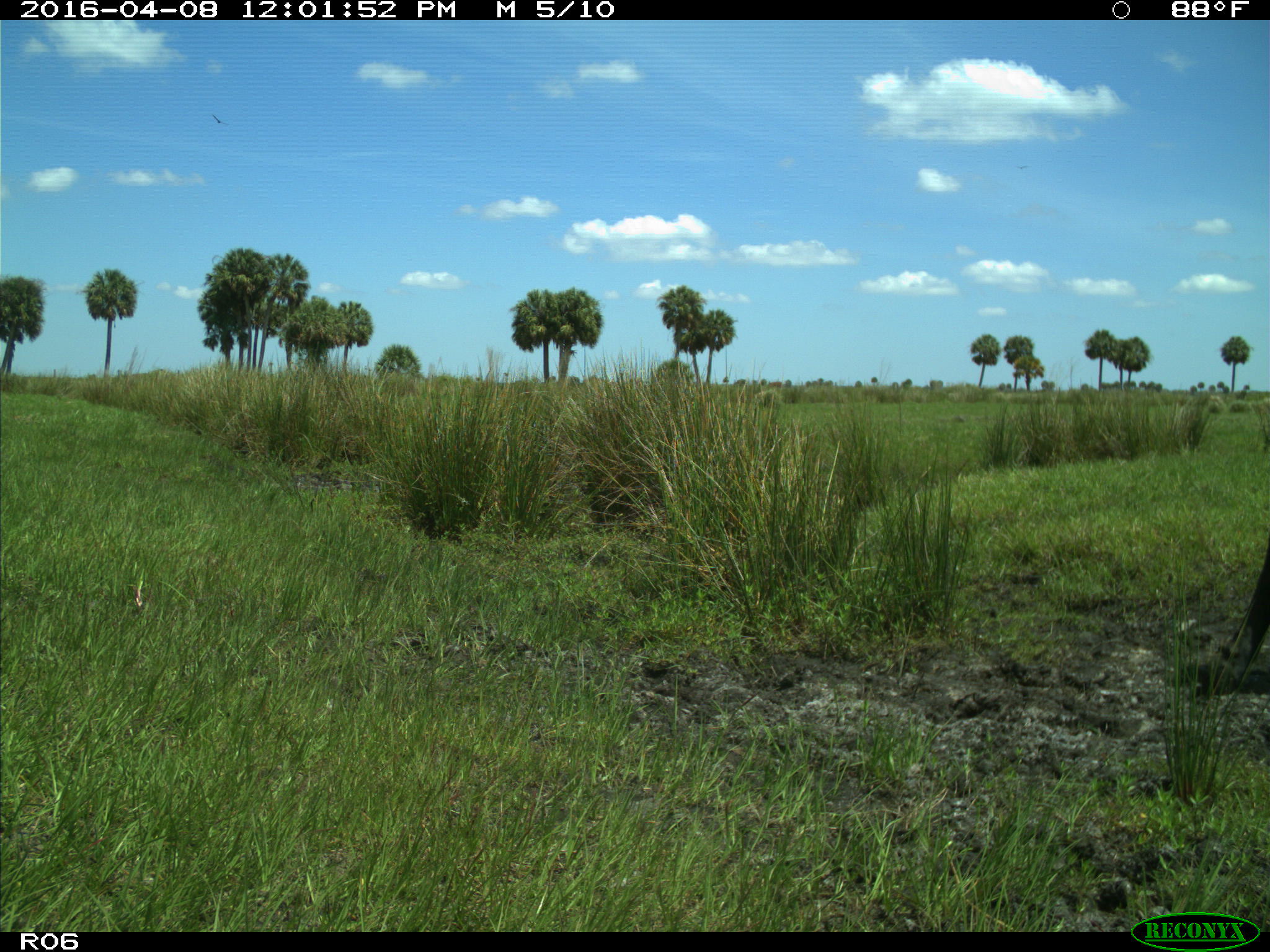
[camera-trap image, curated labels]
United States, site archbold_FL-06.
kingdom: Animalia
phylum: Chordata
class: Mammalia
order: Artiodactyla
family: Bovidae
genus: Bos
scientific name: Bos taurus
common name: domestic cow